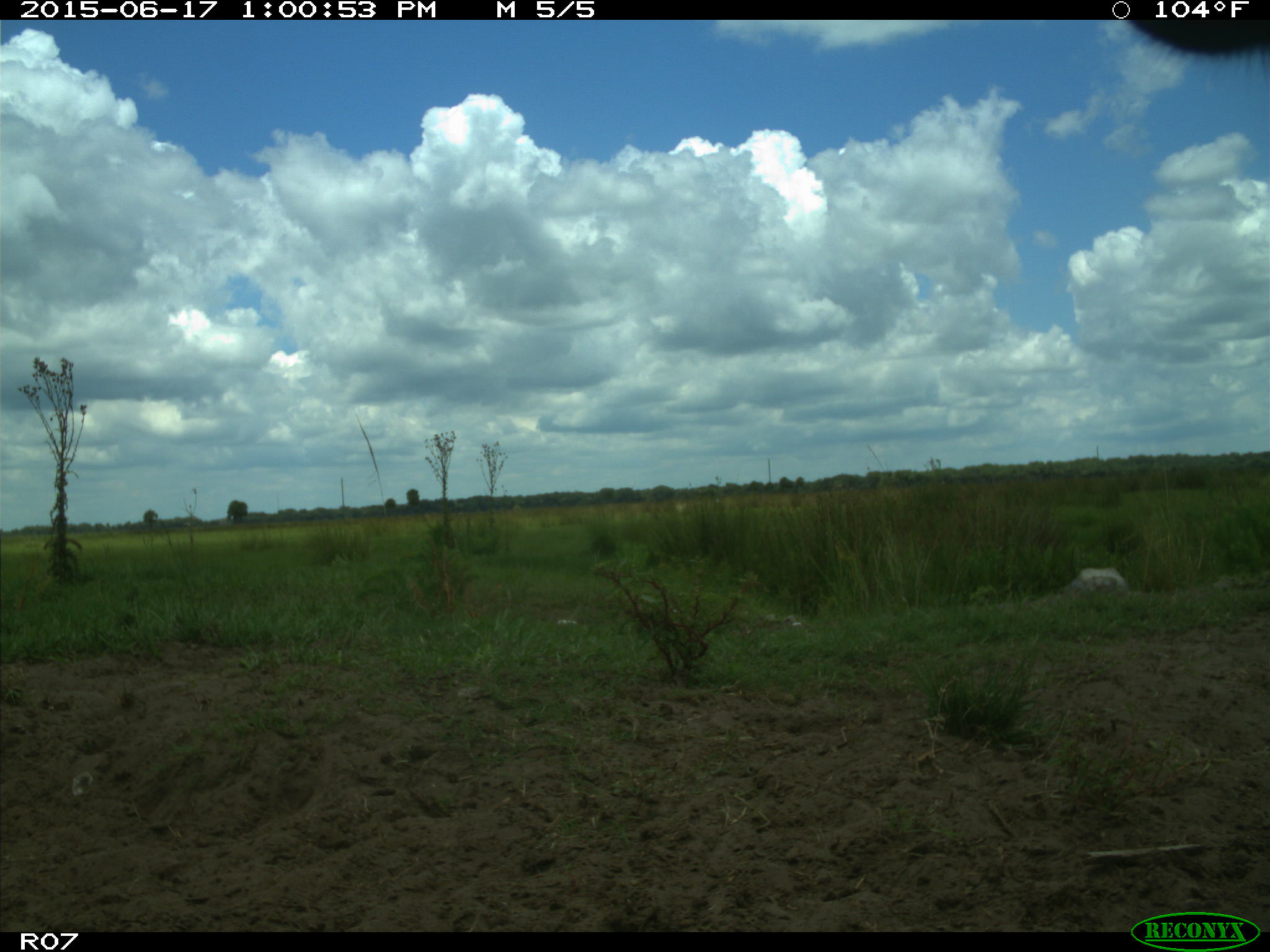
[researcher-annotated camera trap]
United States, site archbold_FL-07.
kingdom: Animalia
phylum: Chordata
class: Mammalia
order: Artiodactyla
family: Bovidae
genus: Bos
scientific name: Bos taurus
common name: domestic cow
Bos taurus (domestic cow).